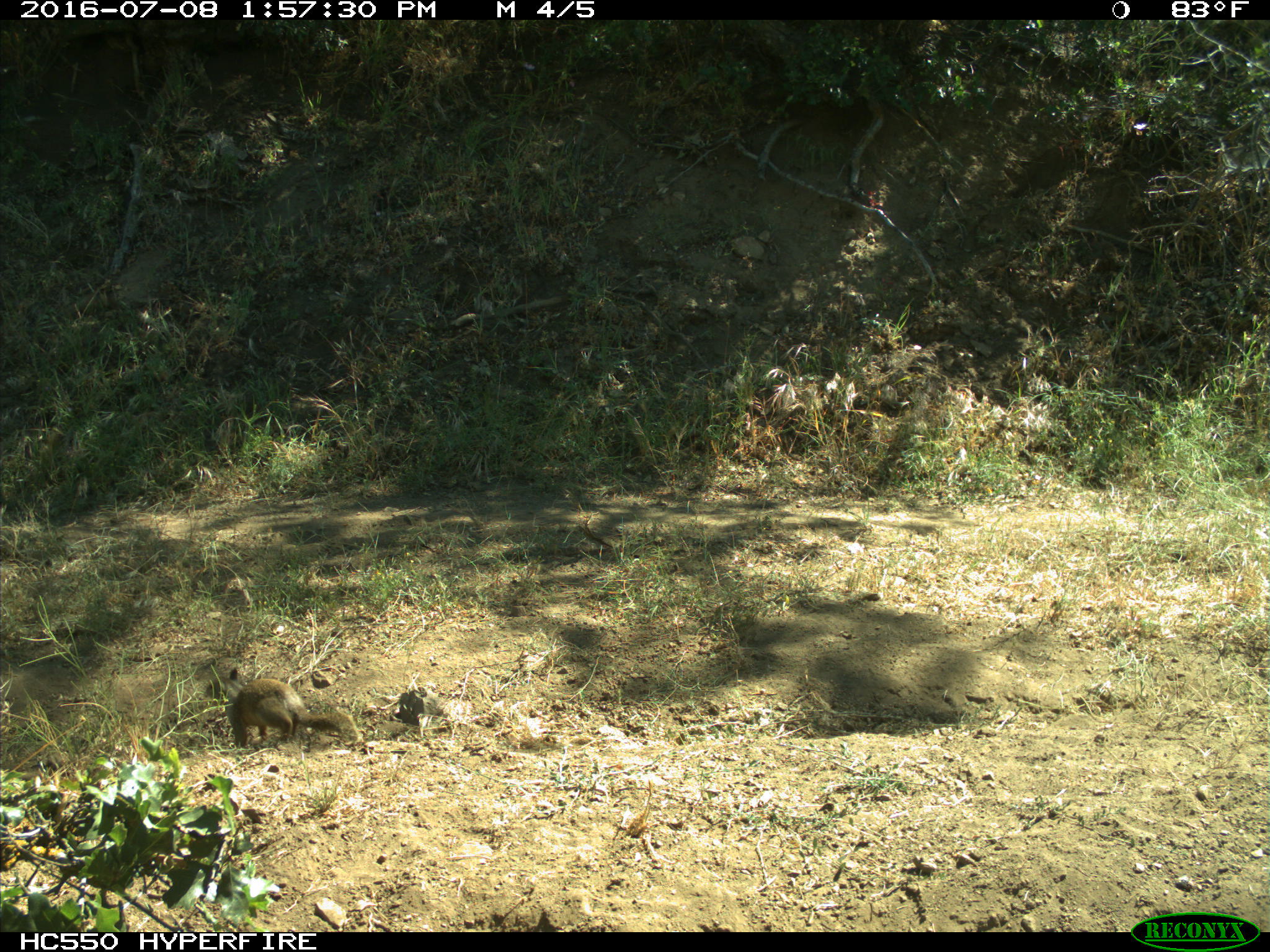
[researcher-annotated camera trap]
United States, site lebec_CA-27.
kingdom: Animalia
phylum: Chordata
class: Mammalia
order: Rodentia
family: Sciuridae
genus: Otospermophilus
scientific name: Otospermophilus beecheyi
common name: california ground squirrel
Otospermophilus beecheyi (california ground squirrel).